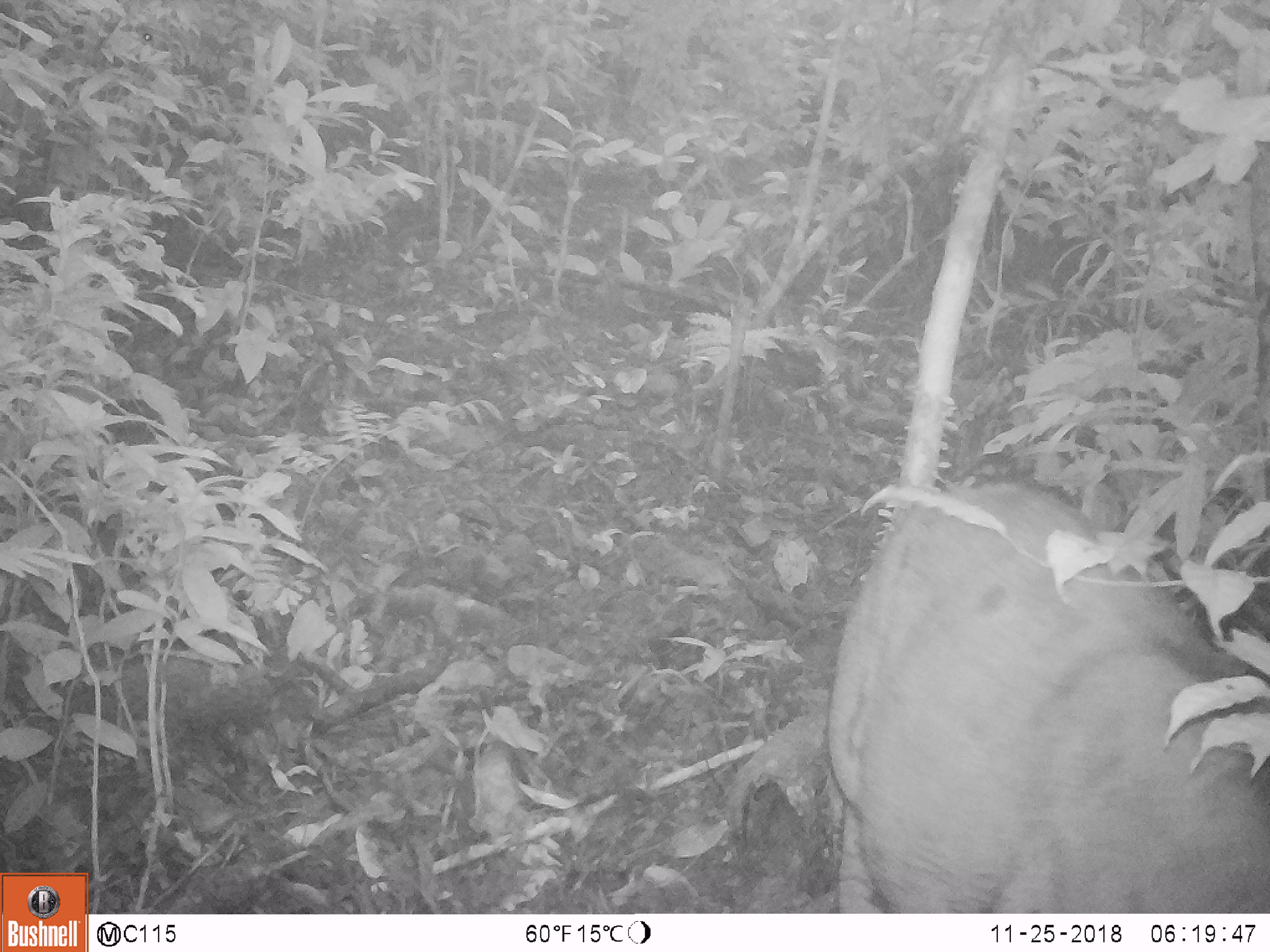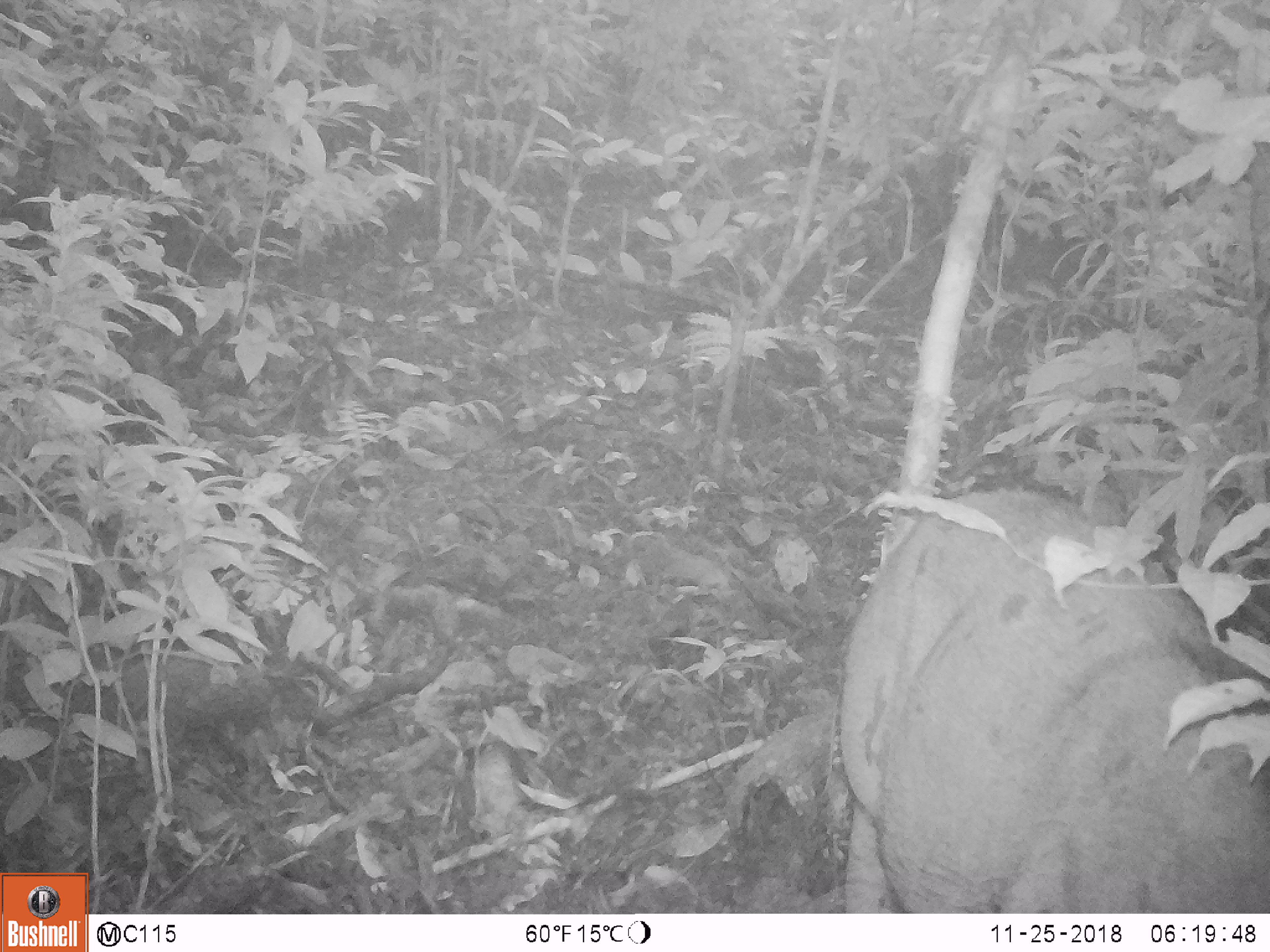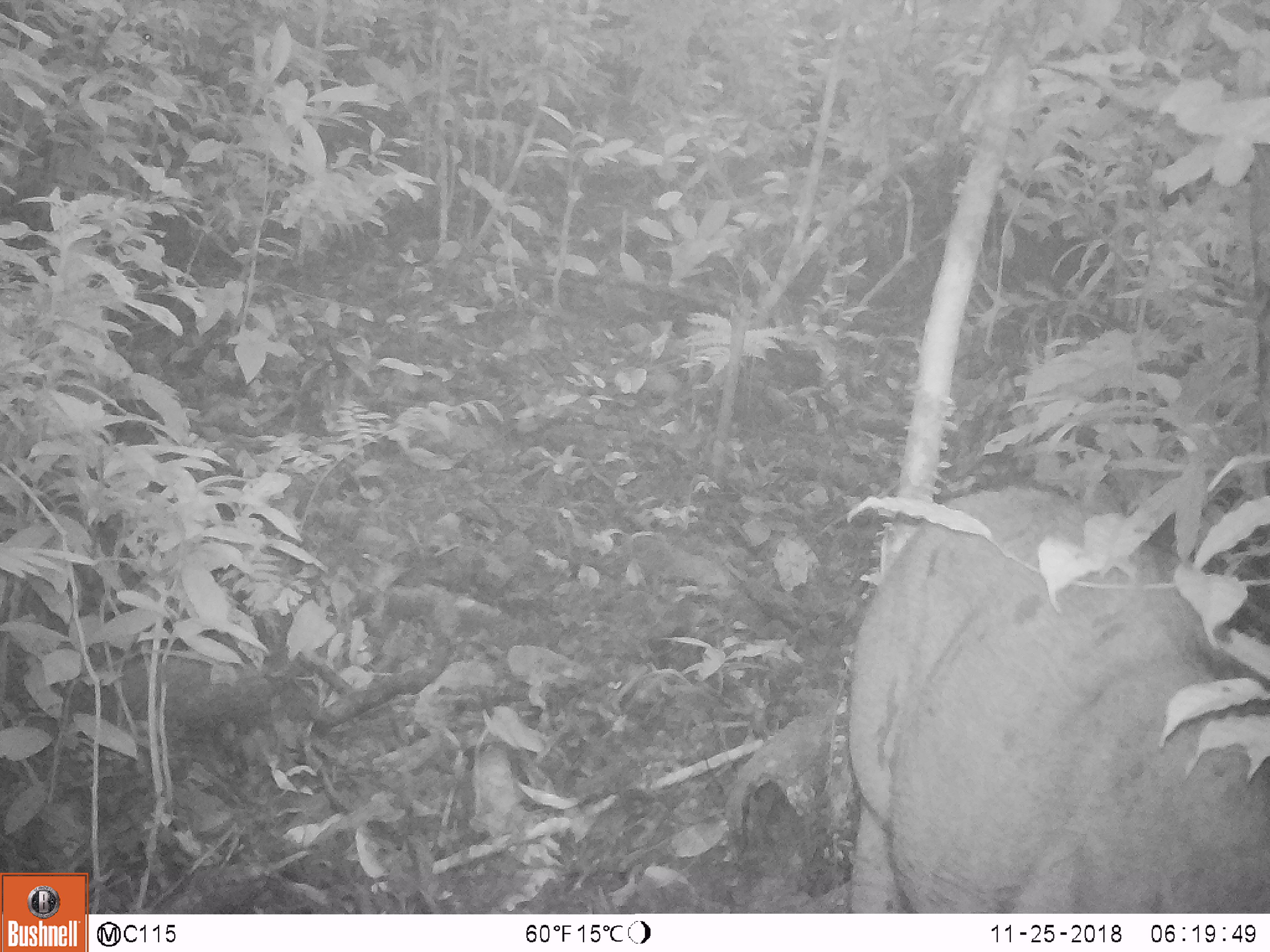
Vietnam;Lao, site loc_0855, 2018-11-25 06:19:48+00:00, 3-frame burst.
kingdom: Animalia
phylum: Chordata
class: Mammalia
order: Artiodactyla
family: Suidae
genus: Sus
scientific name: Sus scrofa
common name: eurasian wild pig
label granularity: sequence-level